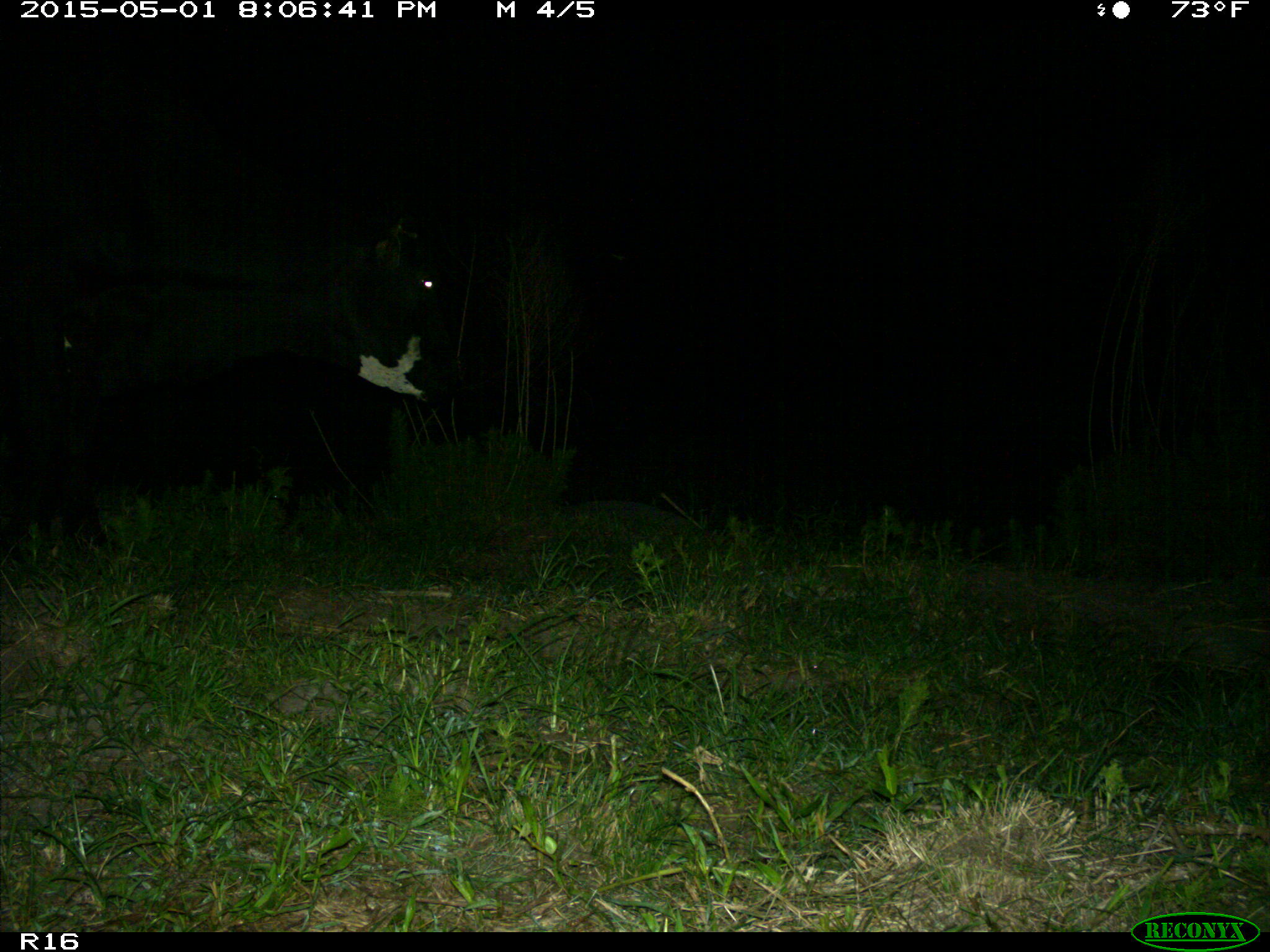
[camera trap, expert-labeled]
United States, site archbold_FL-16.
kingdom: Animalia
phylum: Chordata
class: Mammalia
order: Artiodactyla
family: Bovidae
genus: Bos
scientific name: Bos taurus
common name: domestic cow